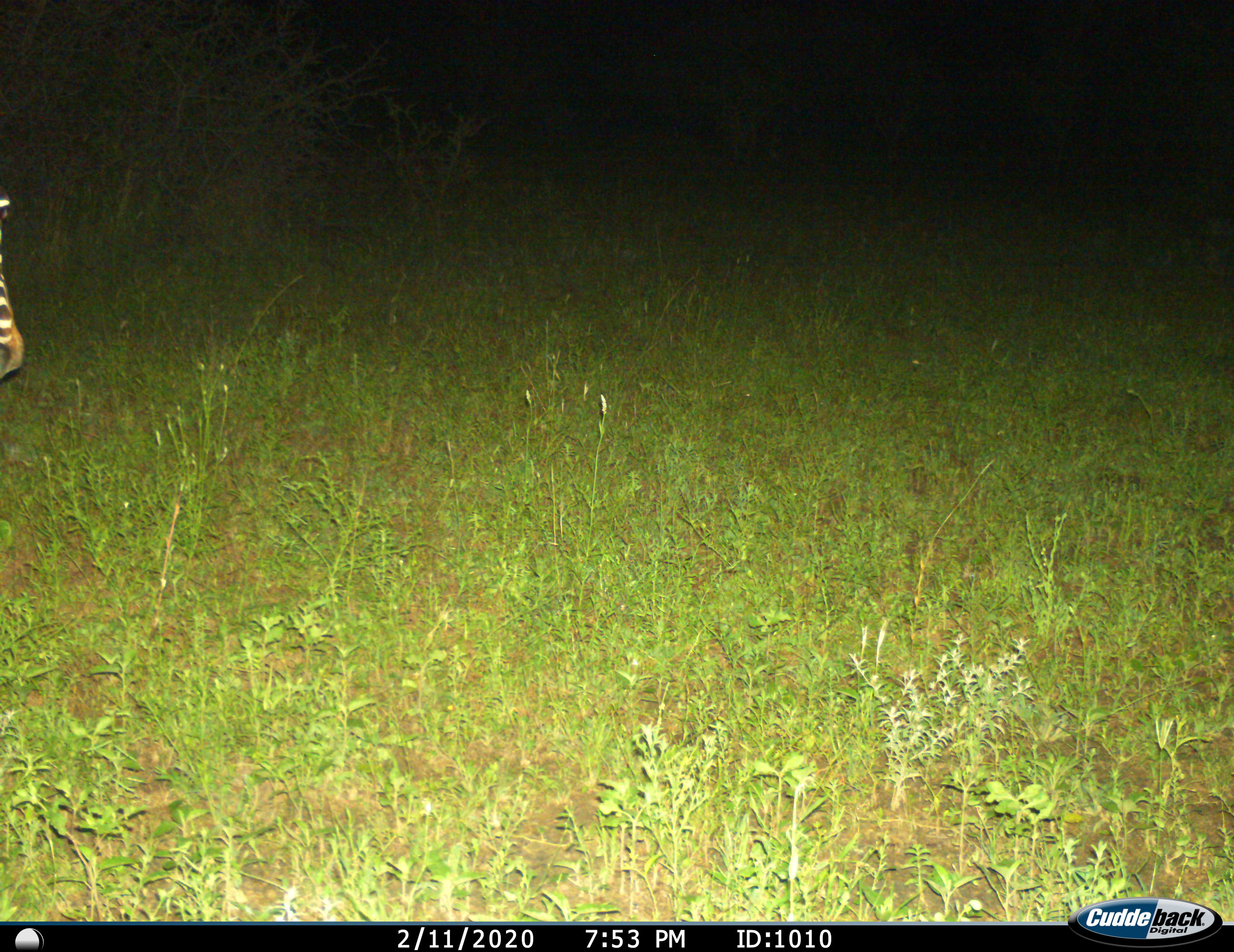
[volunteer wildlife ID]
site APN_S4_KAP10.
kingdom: Animalia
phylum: Chordata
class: Mammalia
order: Perissodactyla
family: Equidae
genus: Equus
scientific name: Equus quagga burchellii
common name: burchell's zebra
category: zebraburchells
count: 1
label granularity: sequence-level